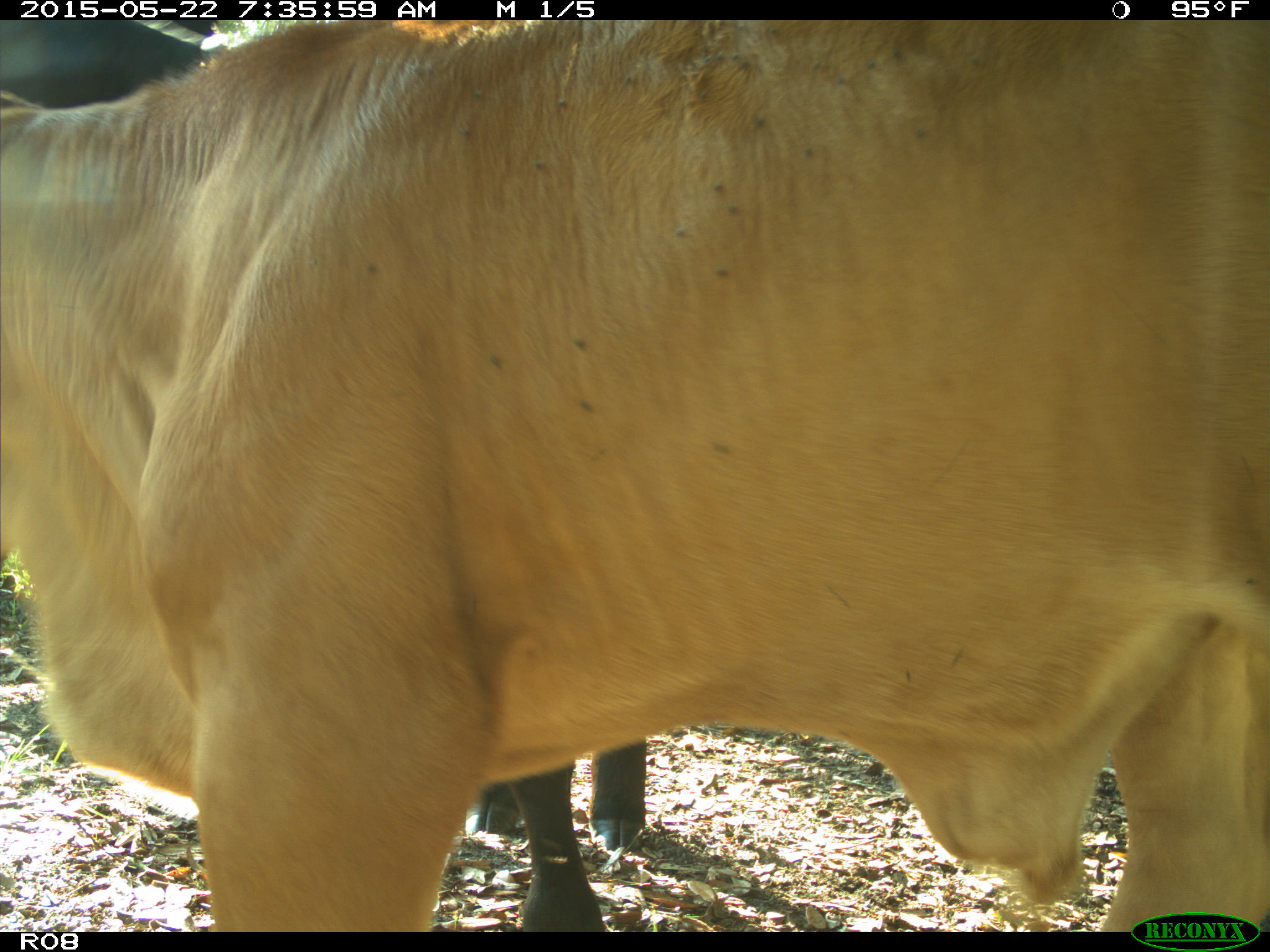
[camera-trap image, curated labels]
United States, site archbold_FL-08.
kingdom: Animalia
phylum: Chordata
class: Mammalia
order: Artiodactyla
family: Bovidae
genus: Bos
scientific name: Bos taurus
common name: domestic cow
Bos taurus (domestic cow).